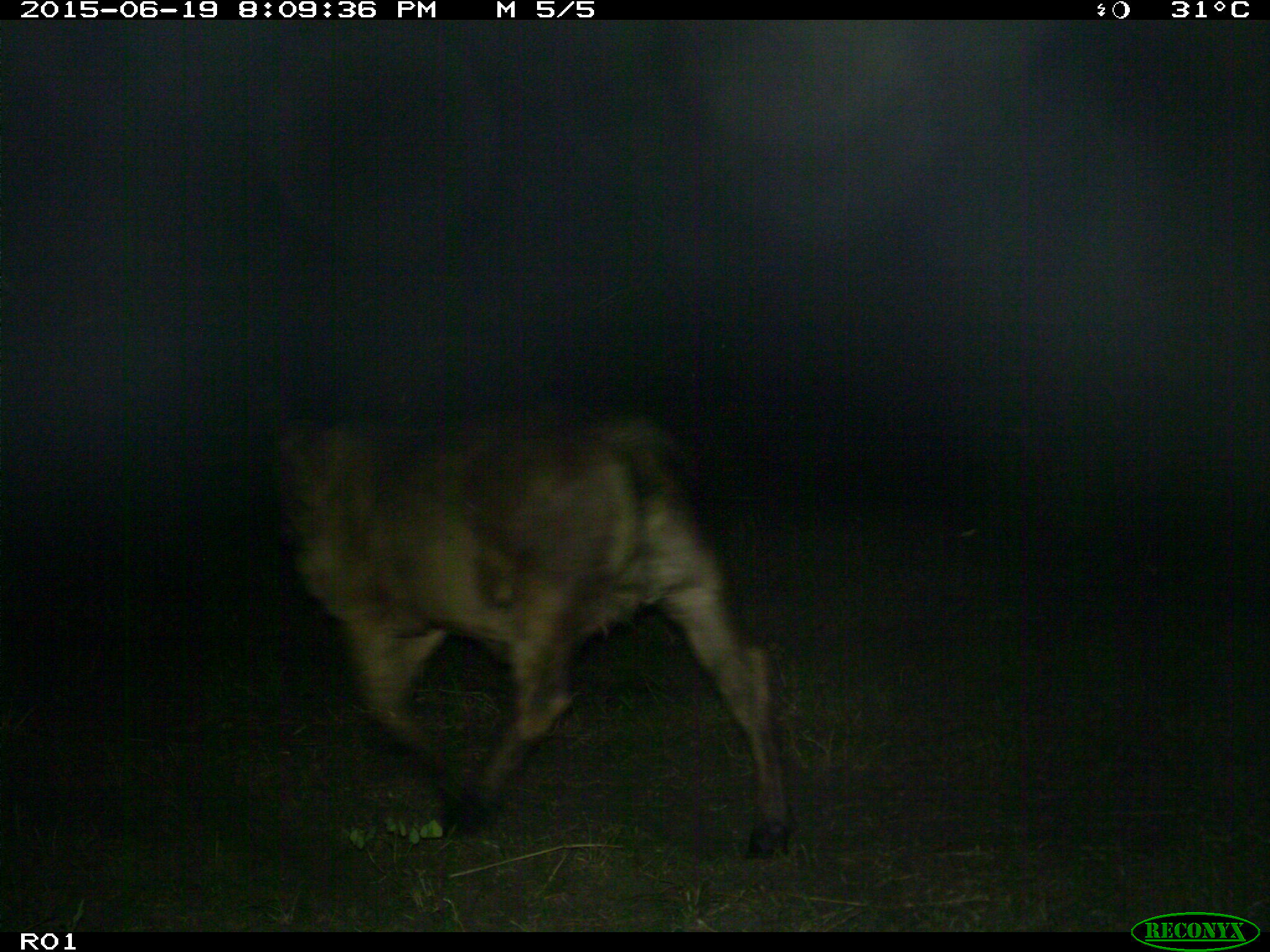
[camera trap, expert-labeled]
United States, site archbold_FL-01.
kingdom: Animalia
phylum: Chordata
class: Mammalia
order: Artiodactyla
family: Bovidae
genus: Bos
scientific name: Bos taurus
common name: domestic cow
Bos taurus (domestic cow).